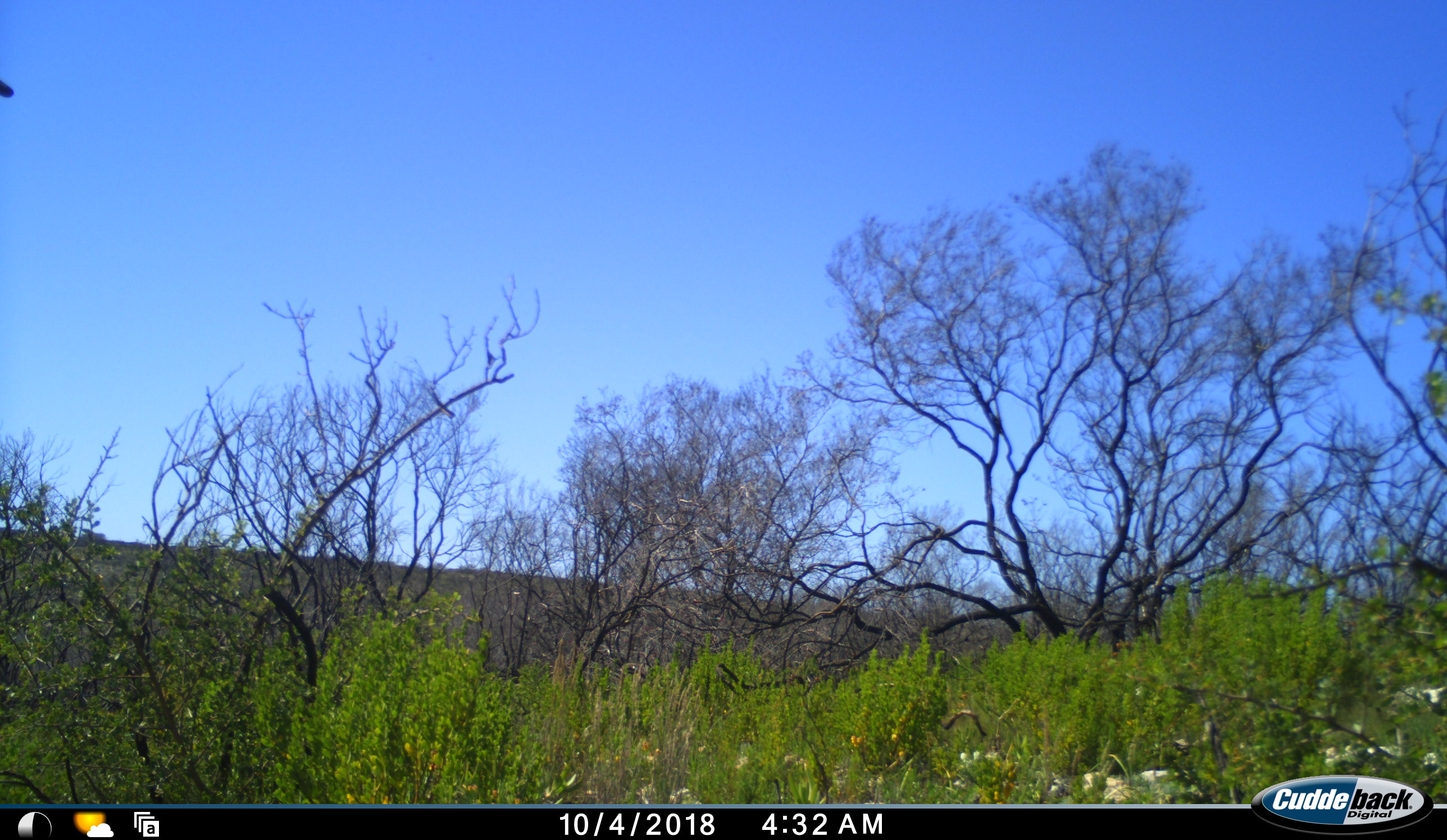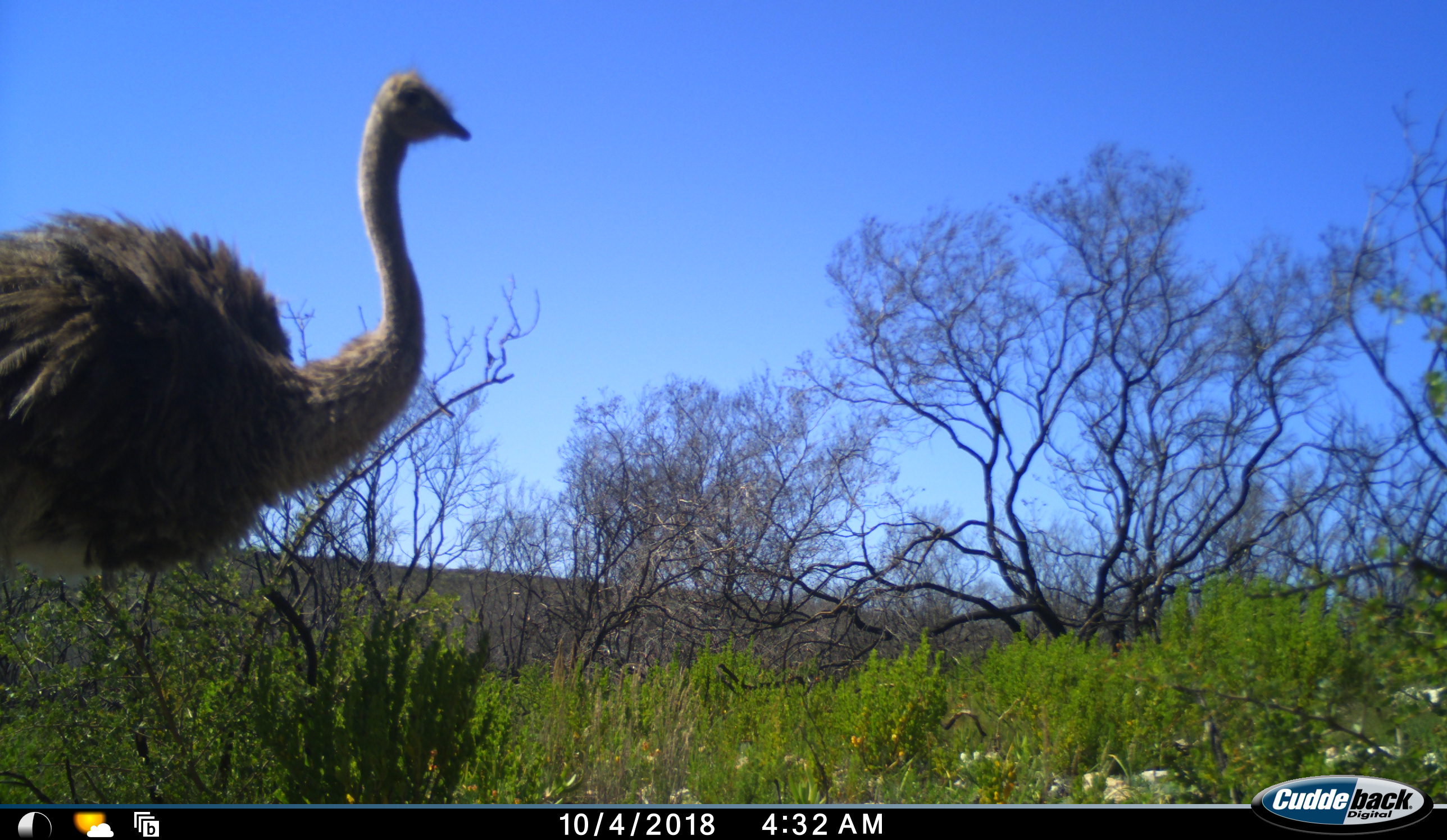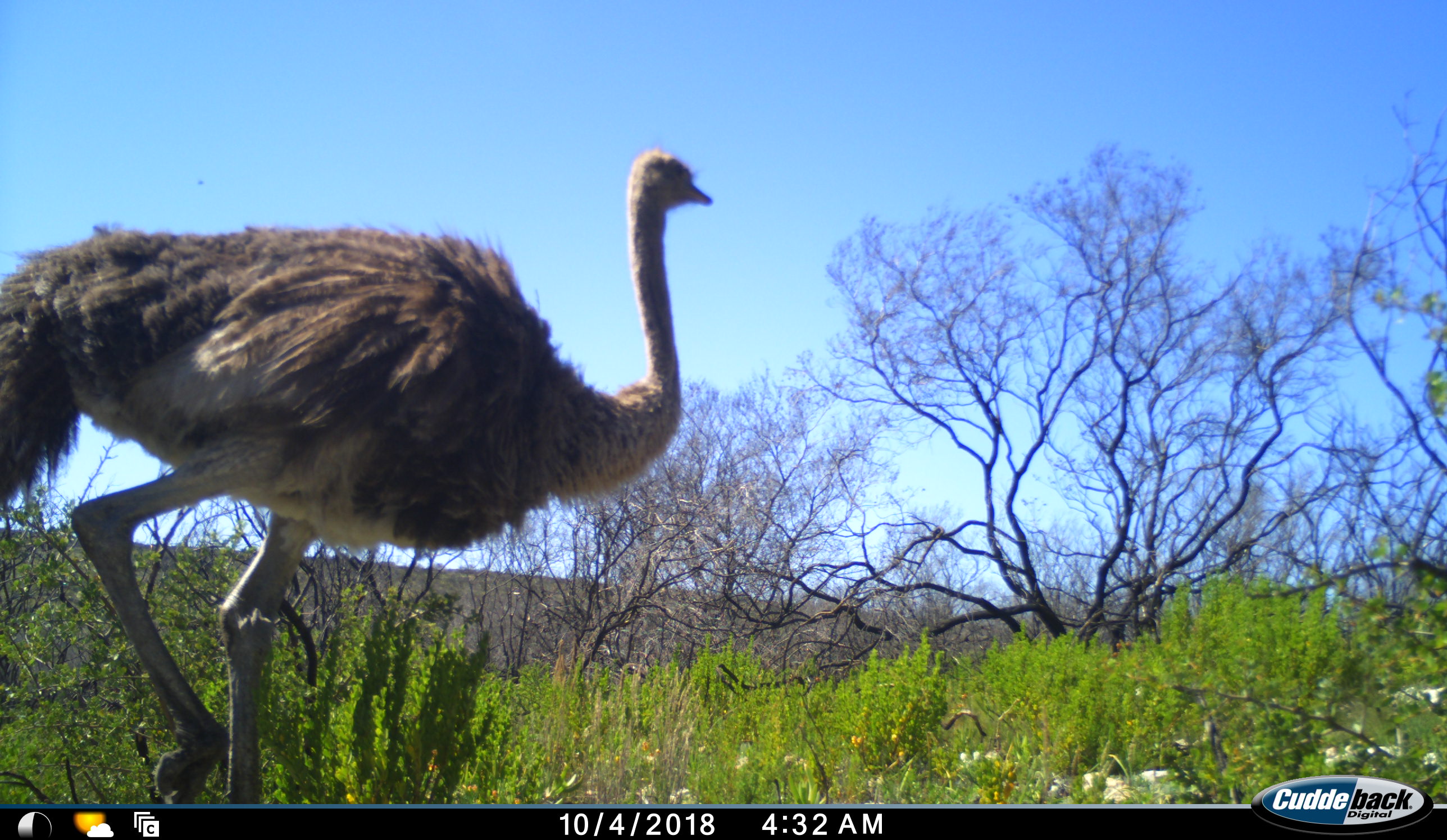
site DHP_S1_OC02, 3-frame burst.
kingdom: Animalia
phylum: Chordata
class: Aves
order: Struthioniformes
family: Struthionidae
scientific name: Struthionidae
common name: ostrich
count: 1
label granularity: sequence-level